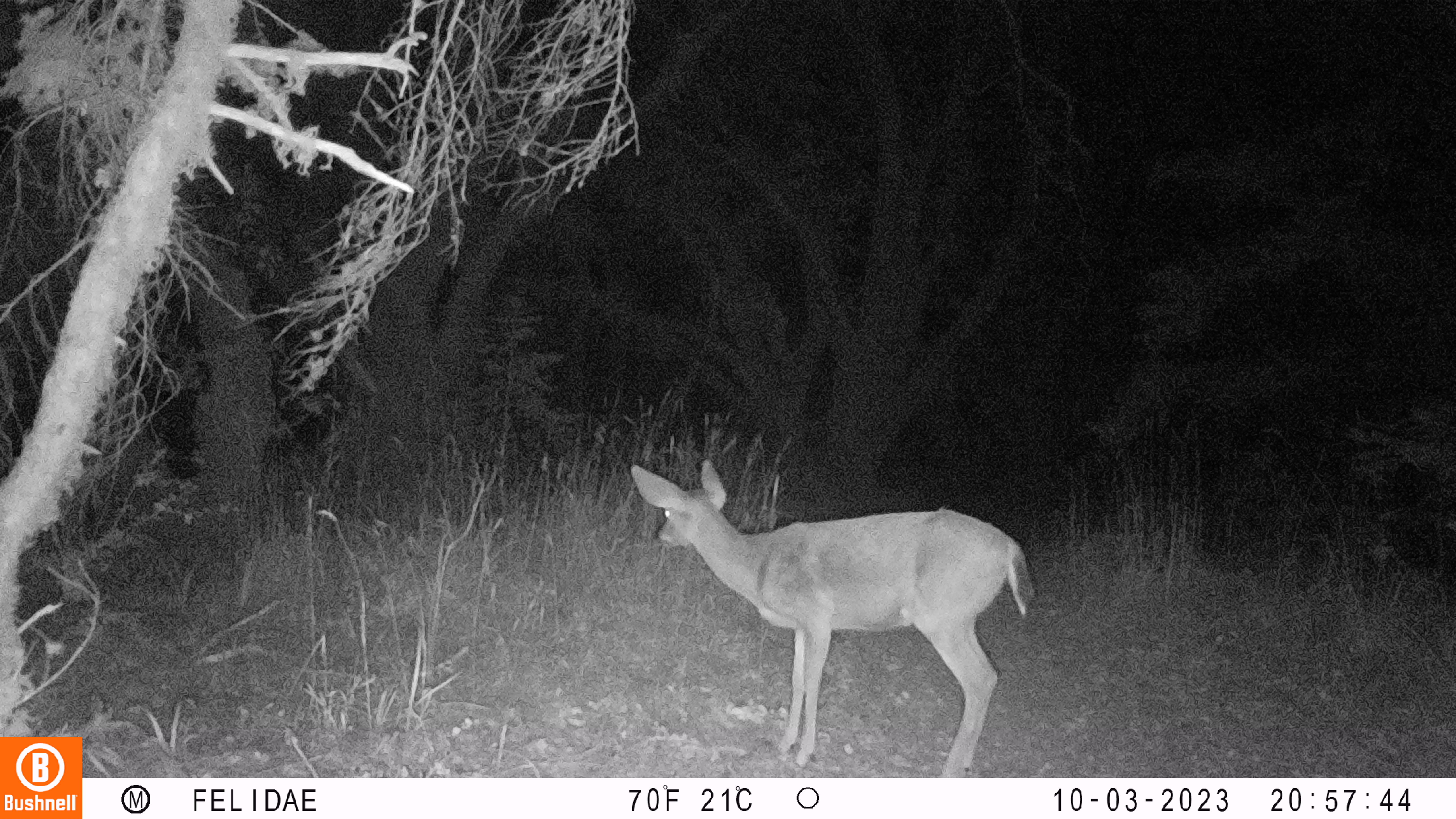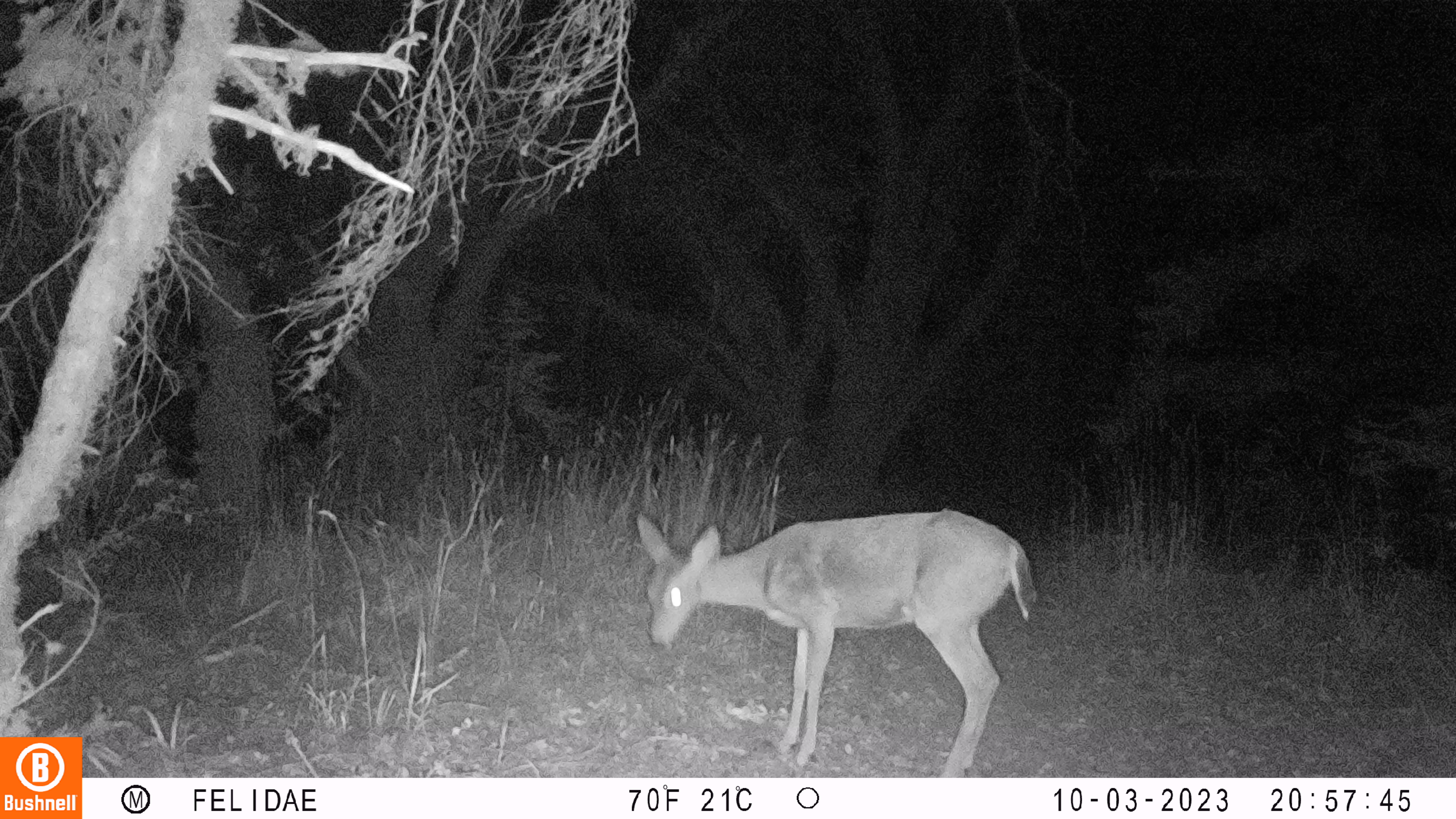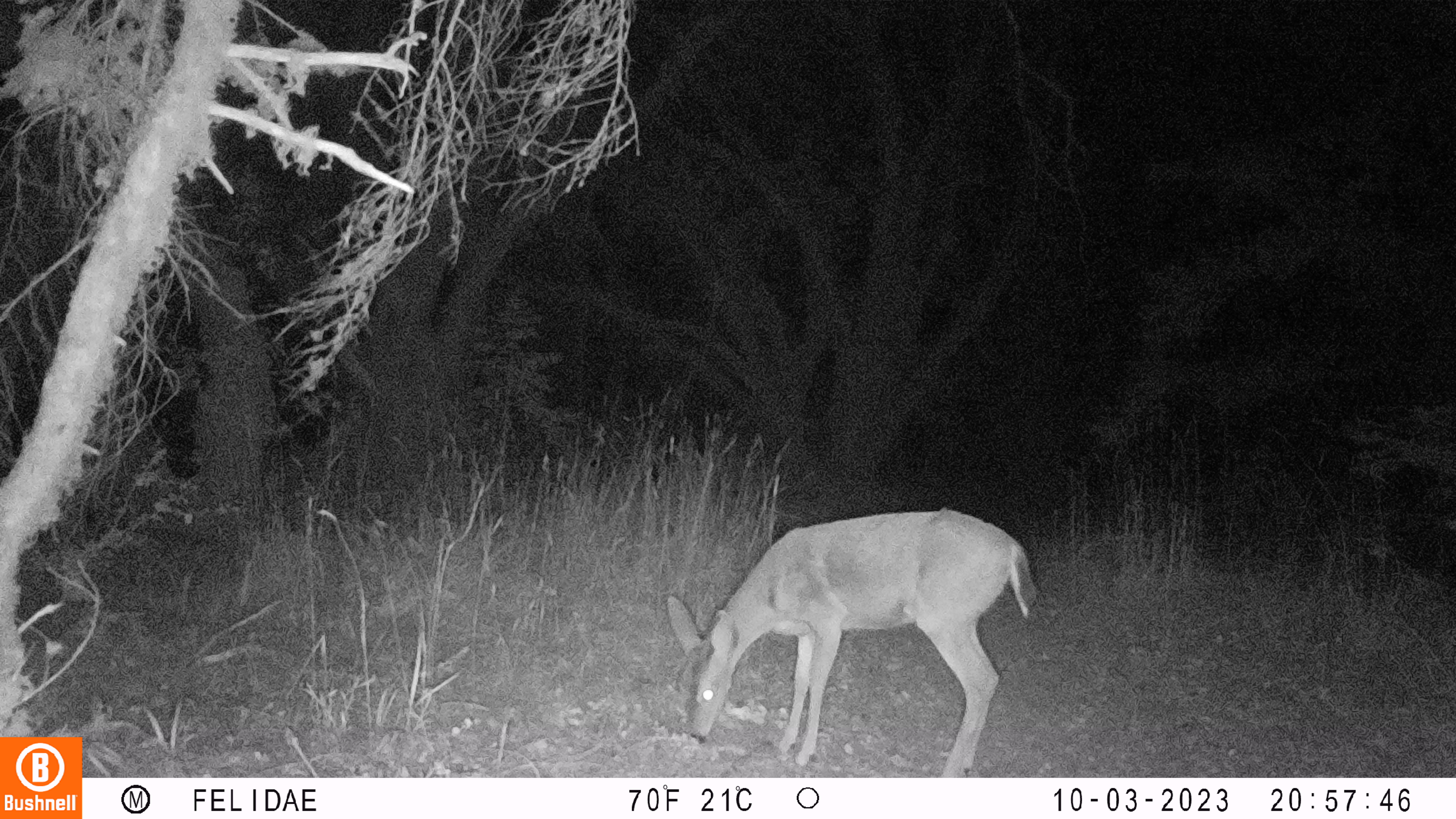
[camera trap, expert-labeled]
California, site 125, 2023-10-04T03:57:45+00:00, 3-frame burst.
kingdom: Animalia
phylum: Chordata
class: Mammalia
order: Artiodactyla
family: Cervidae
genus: Odocoileus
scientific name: Odocoileus hemionus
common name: mule deer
Mule deer (Odocoileus hemionus).